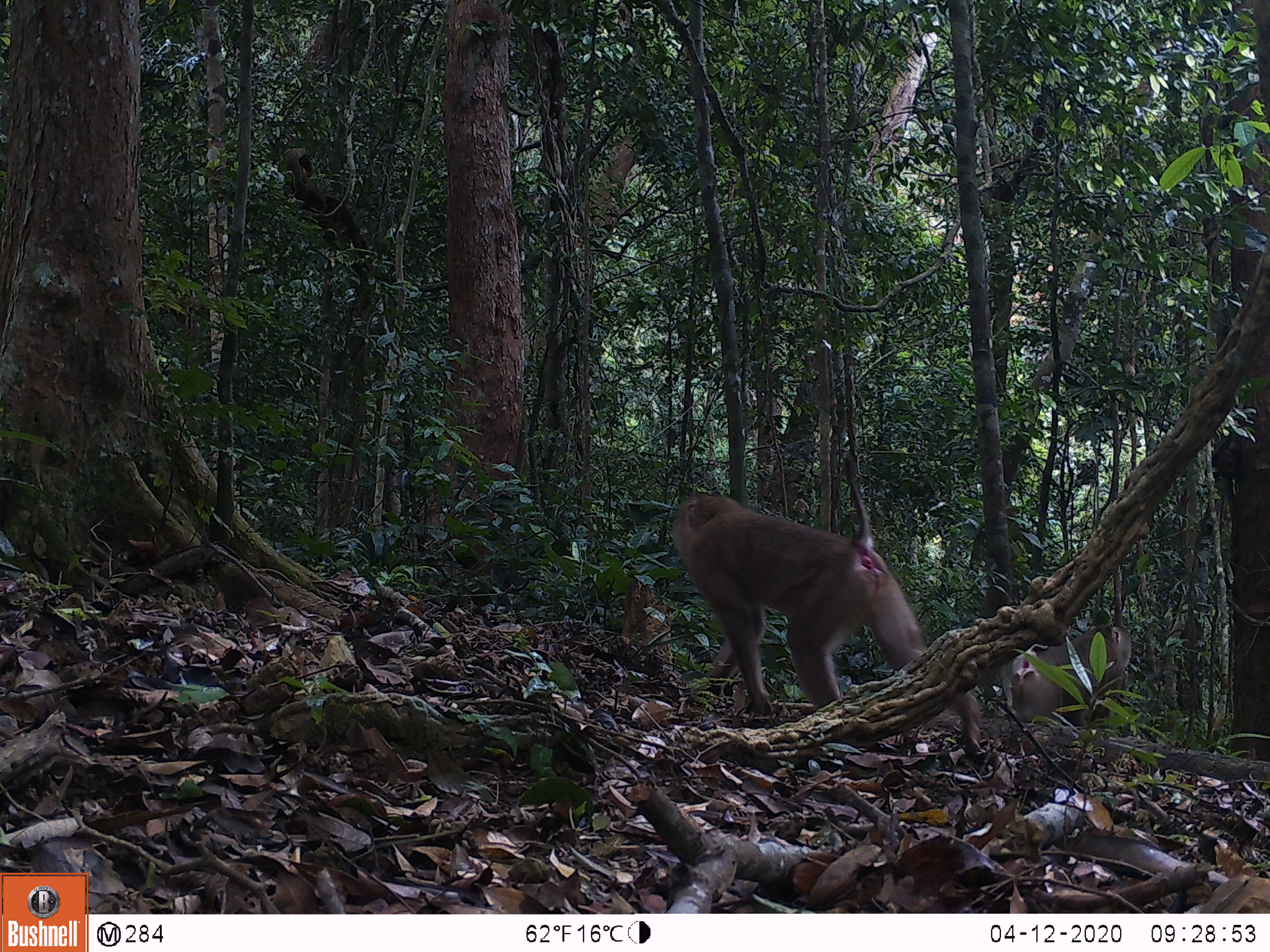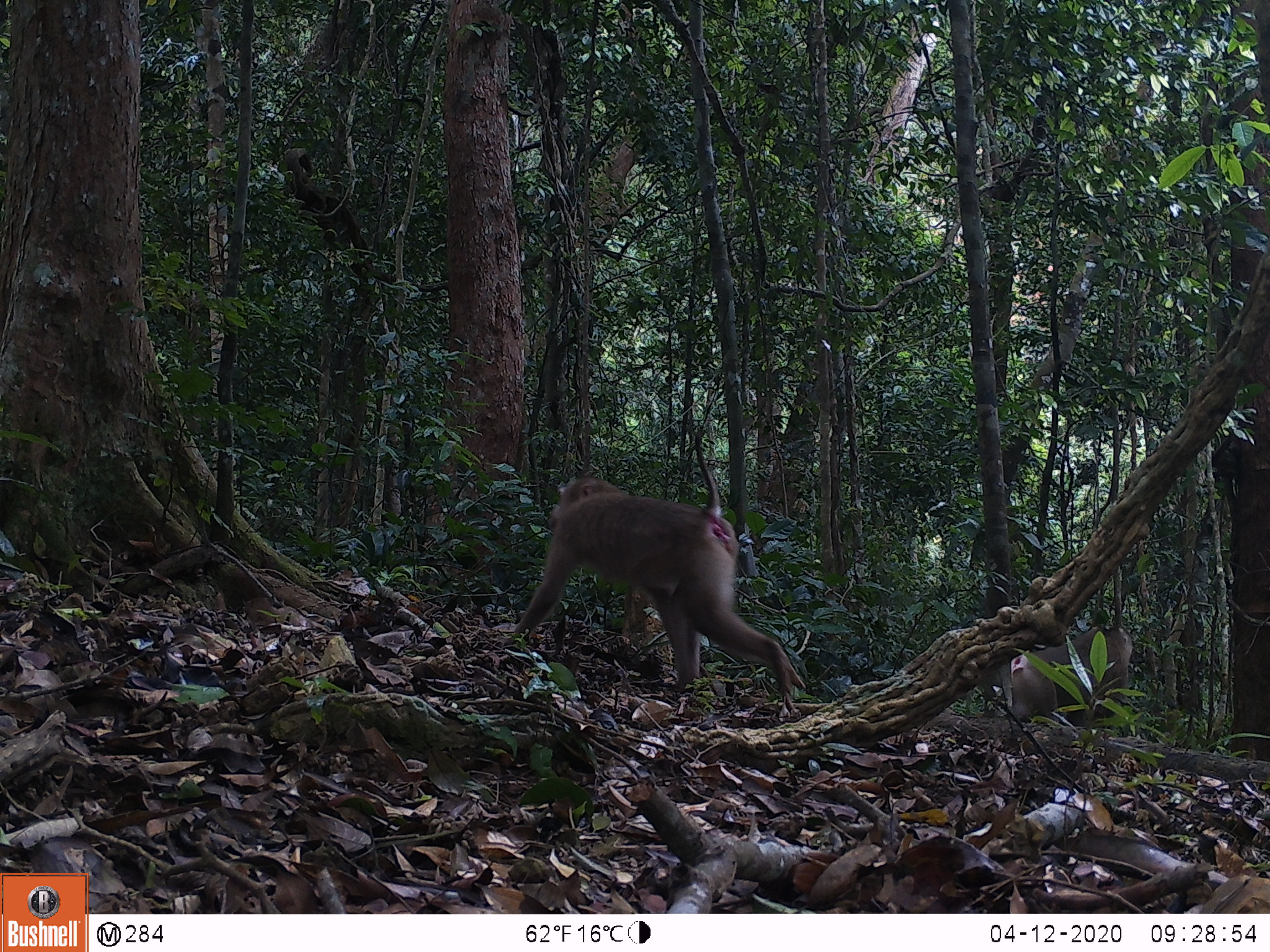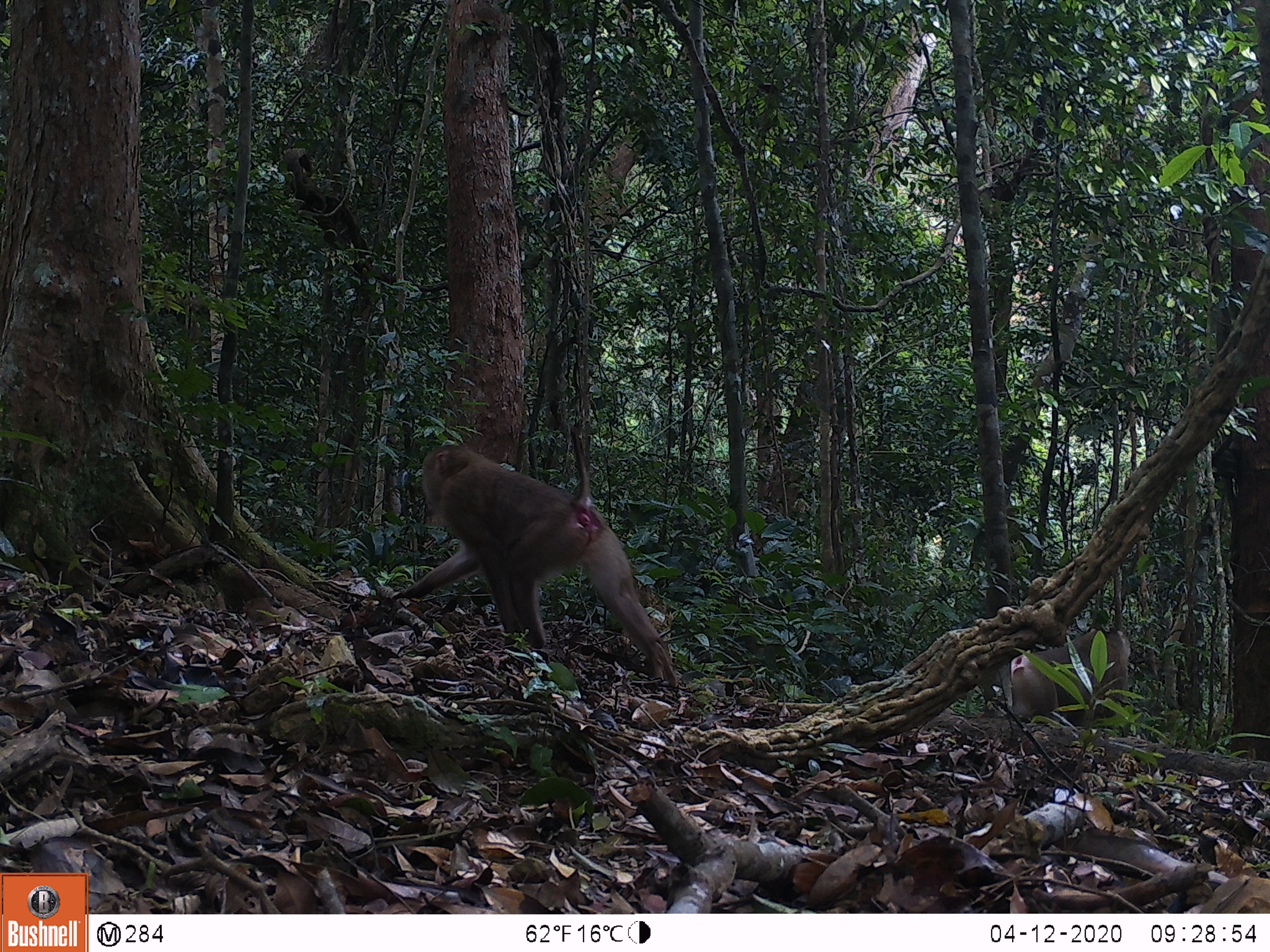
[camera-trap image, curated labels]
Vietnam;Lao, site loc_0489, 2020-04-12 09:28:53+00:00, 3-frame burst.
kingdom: Animalia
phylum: Chordata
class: Mammalia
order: Primates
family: Cercopithecidae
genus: Macaca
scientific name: Macaca nemestrina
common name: pig-tailed macaque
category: pig tailed macaque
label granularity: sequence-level